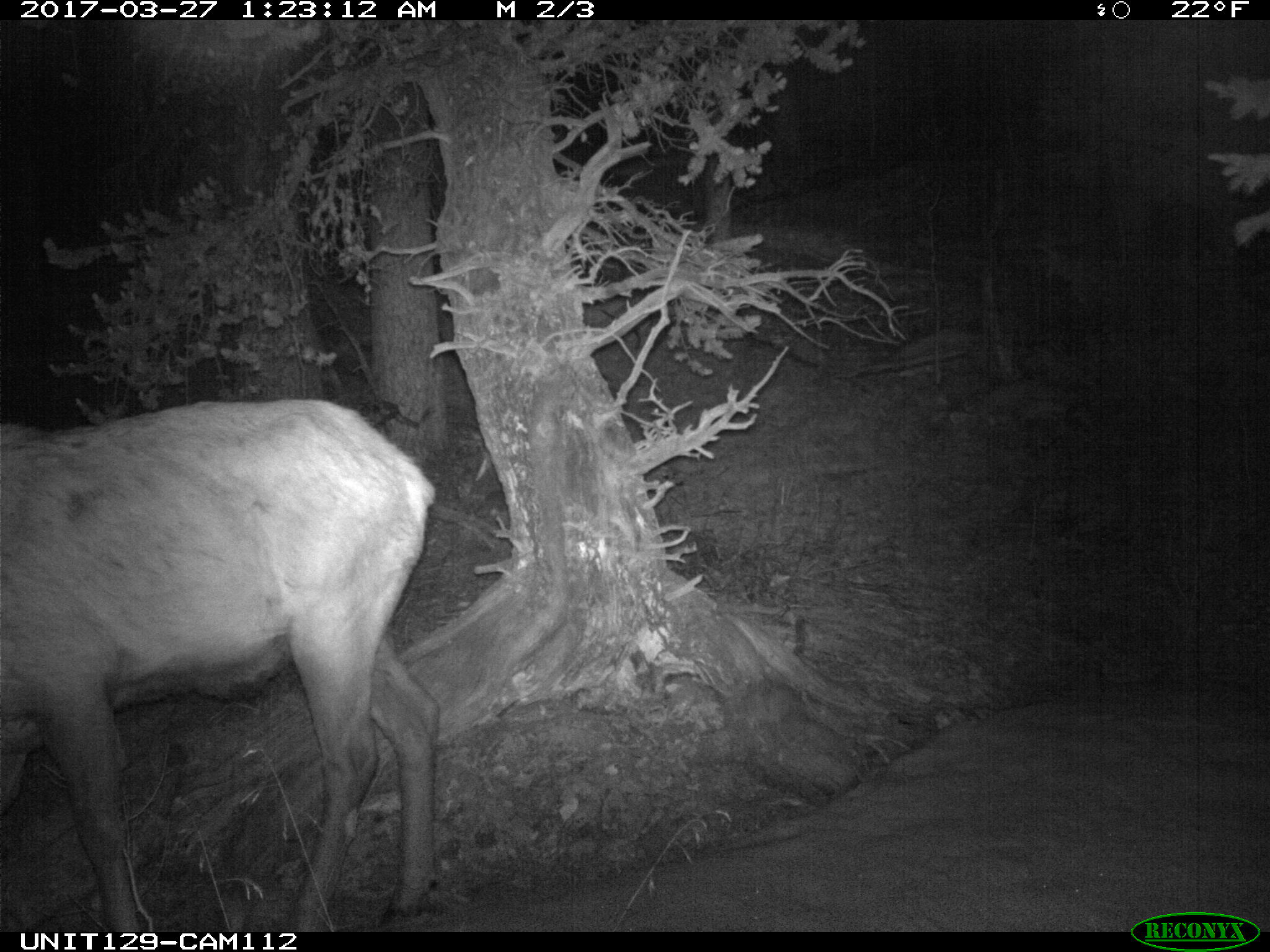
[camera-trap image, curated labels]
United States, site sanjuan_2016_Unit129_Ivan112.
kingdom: Animalia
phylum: Chordata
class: Mammalia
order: Artiodactyla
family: Cervidae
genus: Cervus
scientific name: Cervus elaphus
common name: red deer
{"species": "Cervus elaphus (red deer)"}